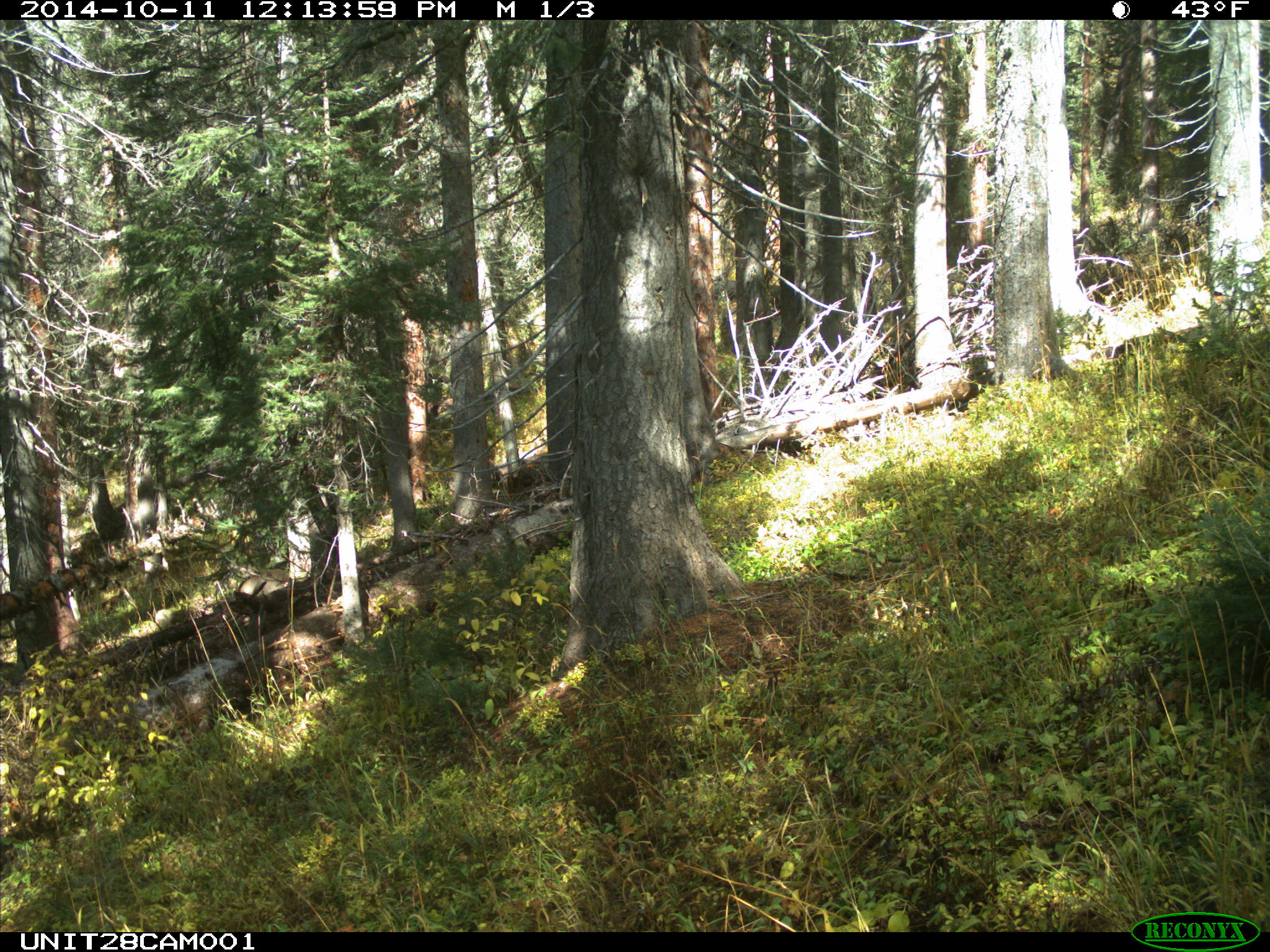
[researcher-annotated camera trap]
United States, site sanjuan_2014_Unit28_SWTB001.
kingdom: Animalia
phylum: Chordata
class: Mammalia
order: Artiodactyla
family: Cervidae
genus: Odocoileus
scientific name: Odocoileus hemionus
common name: mule deer